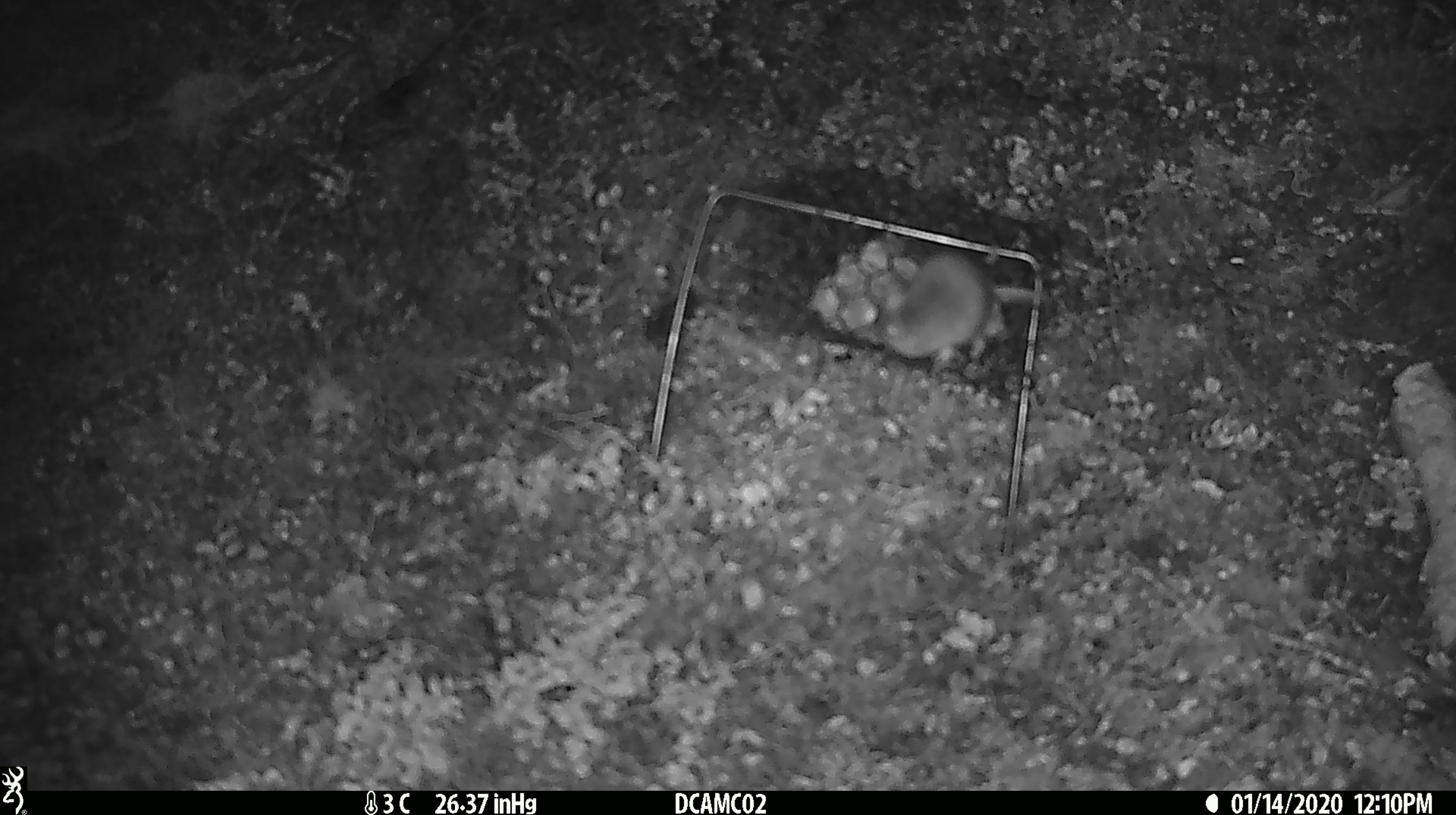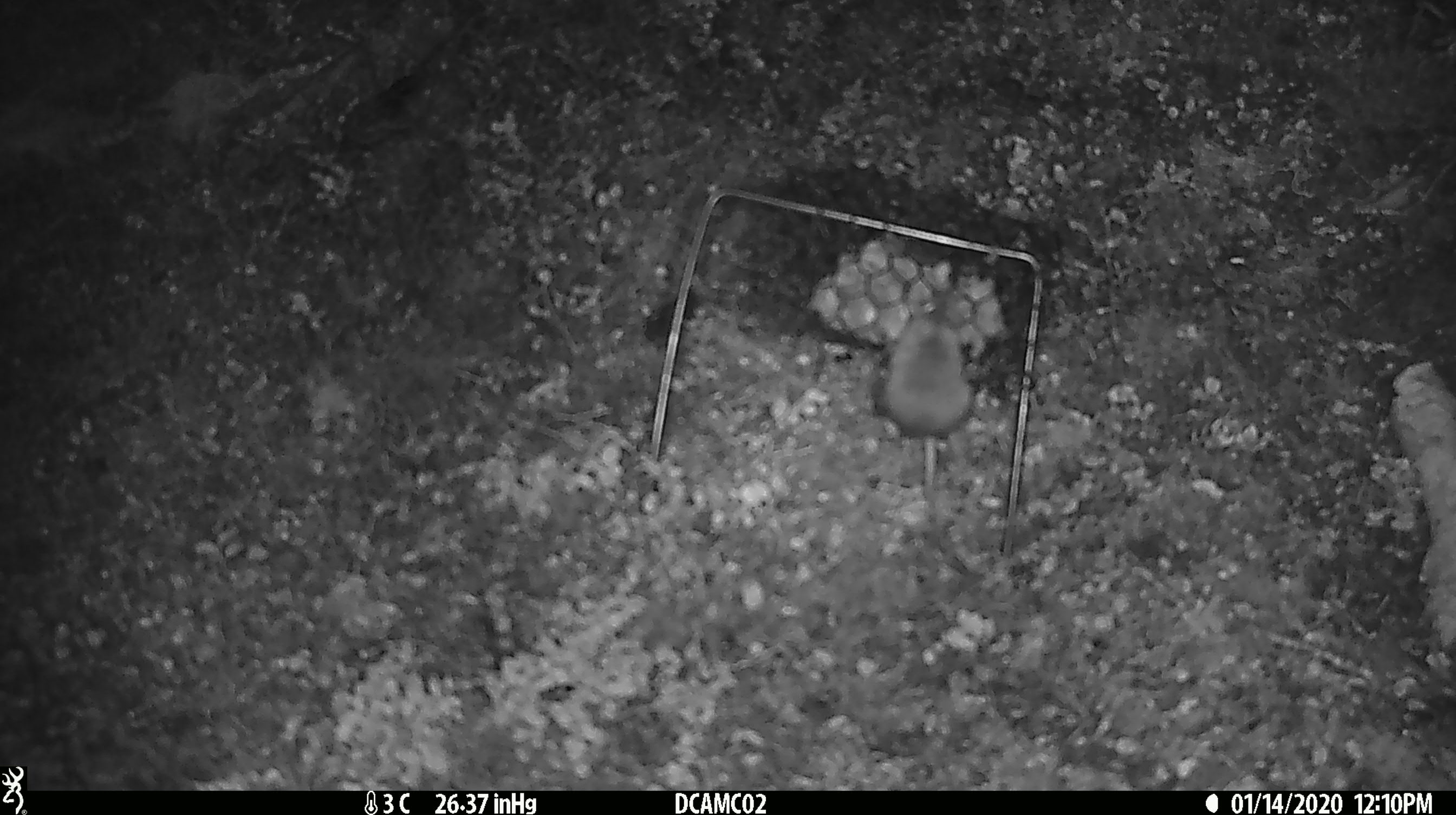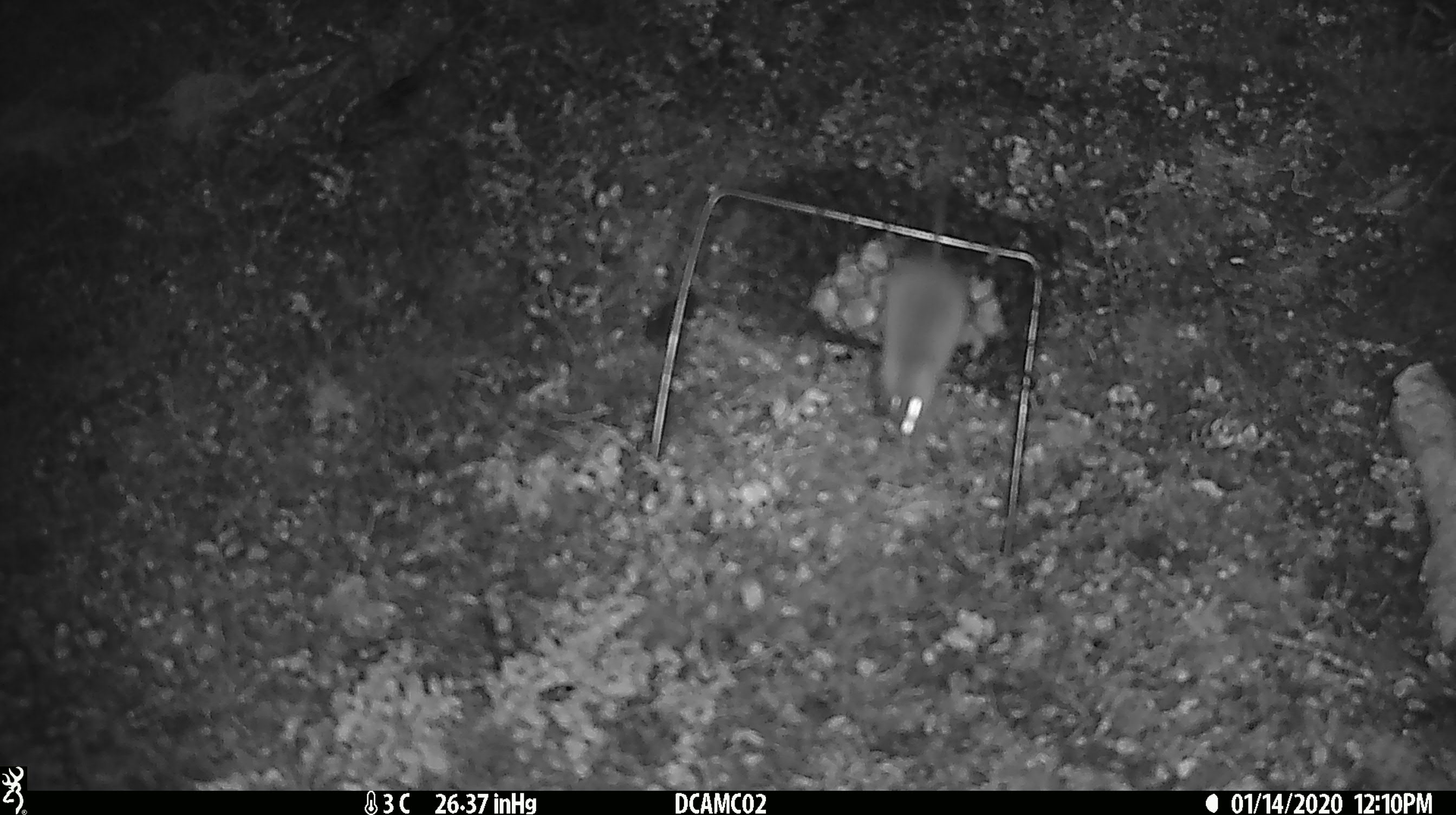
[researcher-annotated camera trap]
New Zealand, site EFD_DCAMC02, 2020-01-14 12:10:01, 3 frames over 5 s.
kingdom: Animalia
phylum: Chordata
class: Mammalia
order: Rodentia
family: Muridae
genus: Mus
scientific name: Mus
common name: mouse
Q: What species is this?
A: Mouse (Mus).